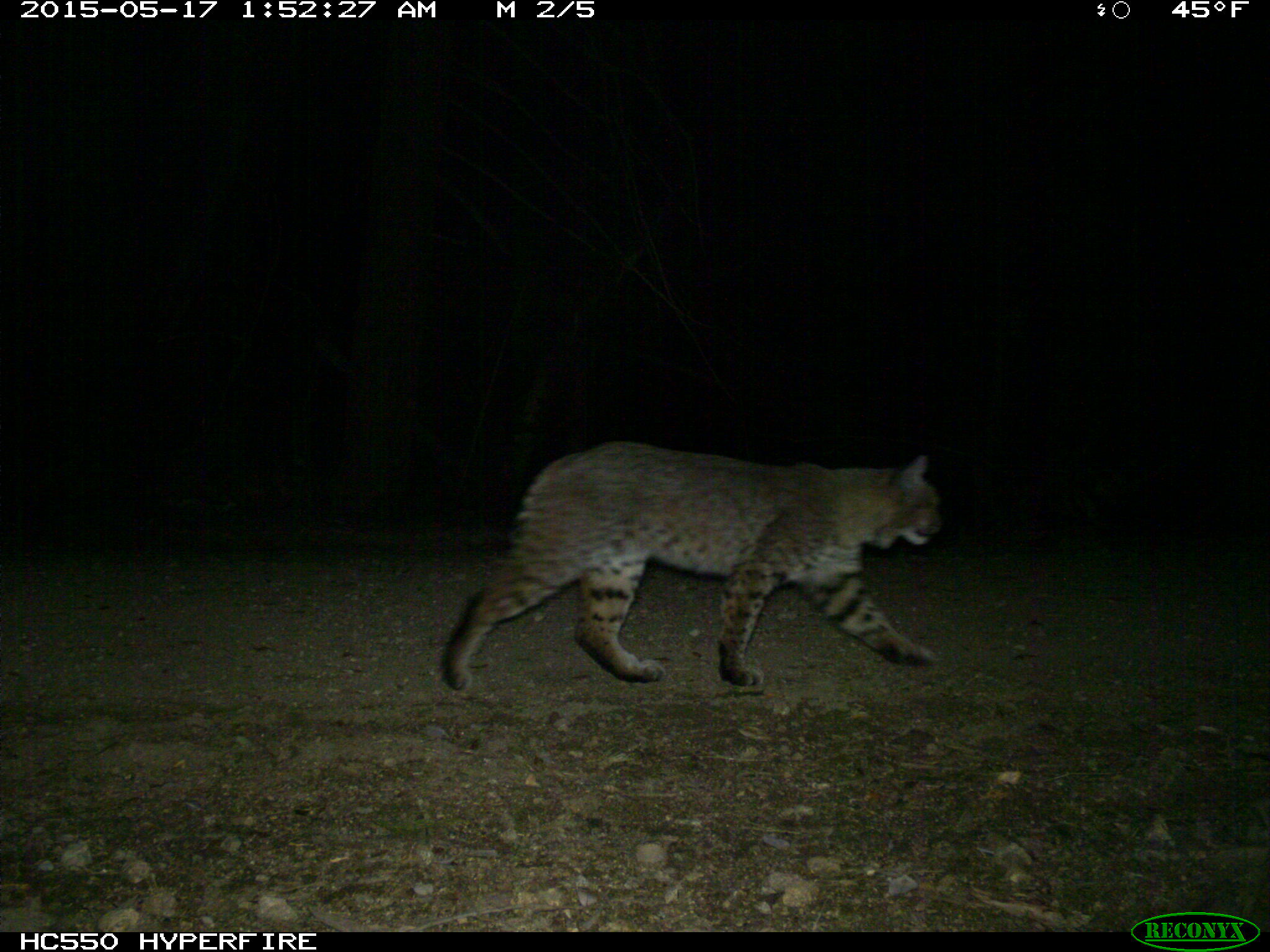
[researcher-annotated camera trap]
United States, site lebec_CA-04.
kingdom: Animalia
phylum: Chordata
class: Mammalia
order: Carnivora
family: Felidae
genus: Lynx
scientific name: Lynx rufus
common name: bobcat